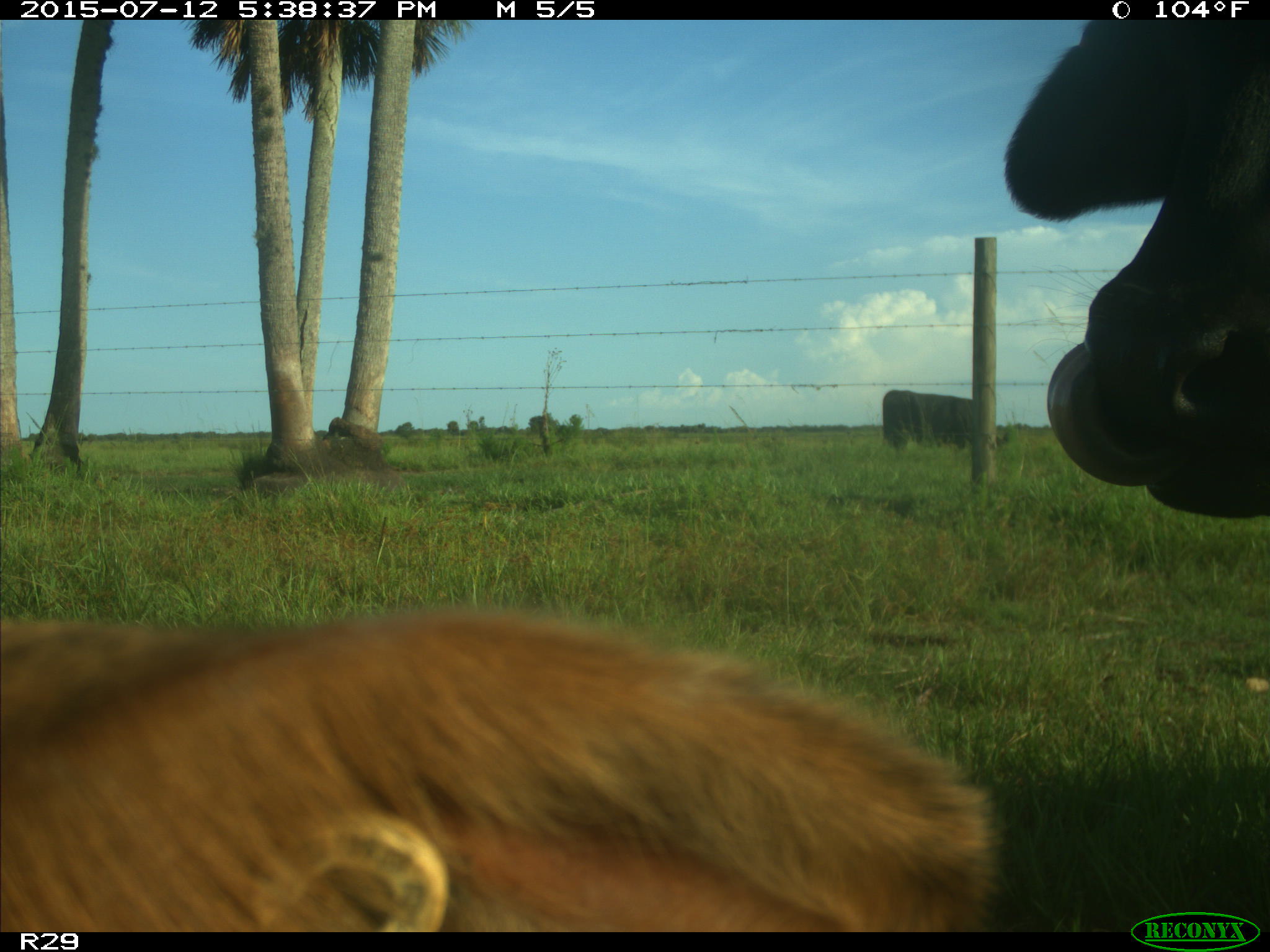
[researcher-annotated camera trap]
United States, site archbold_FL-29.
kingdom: Animalia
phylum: Chordata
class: Mammalia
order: Artiodactyla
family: Bovidae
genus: Bos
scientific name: Bos taurus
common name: domestic cow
Bos taurus (domestic cow).